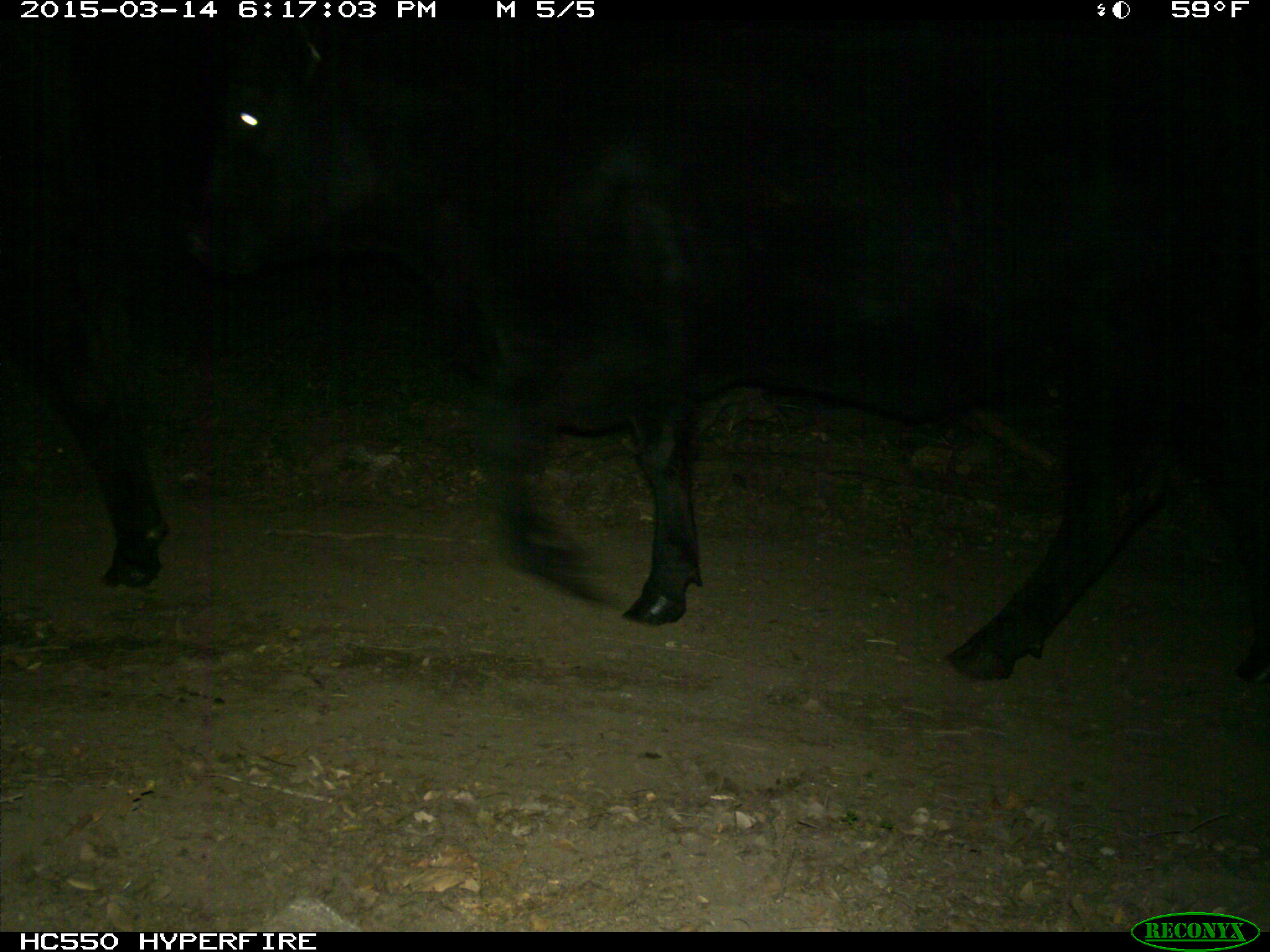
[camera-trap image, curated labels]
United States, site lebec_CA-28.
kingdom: Animalia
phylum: Chordata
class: Mammalia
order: Artiodactyla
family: Bovidae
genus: Bos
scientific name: Bos taurus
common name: domestic cow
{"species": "Bos taurus (domestic cow)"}